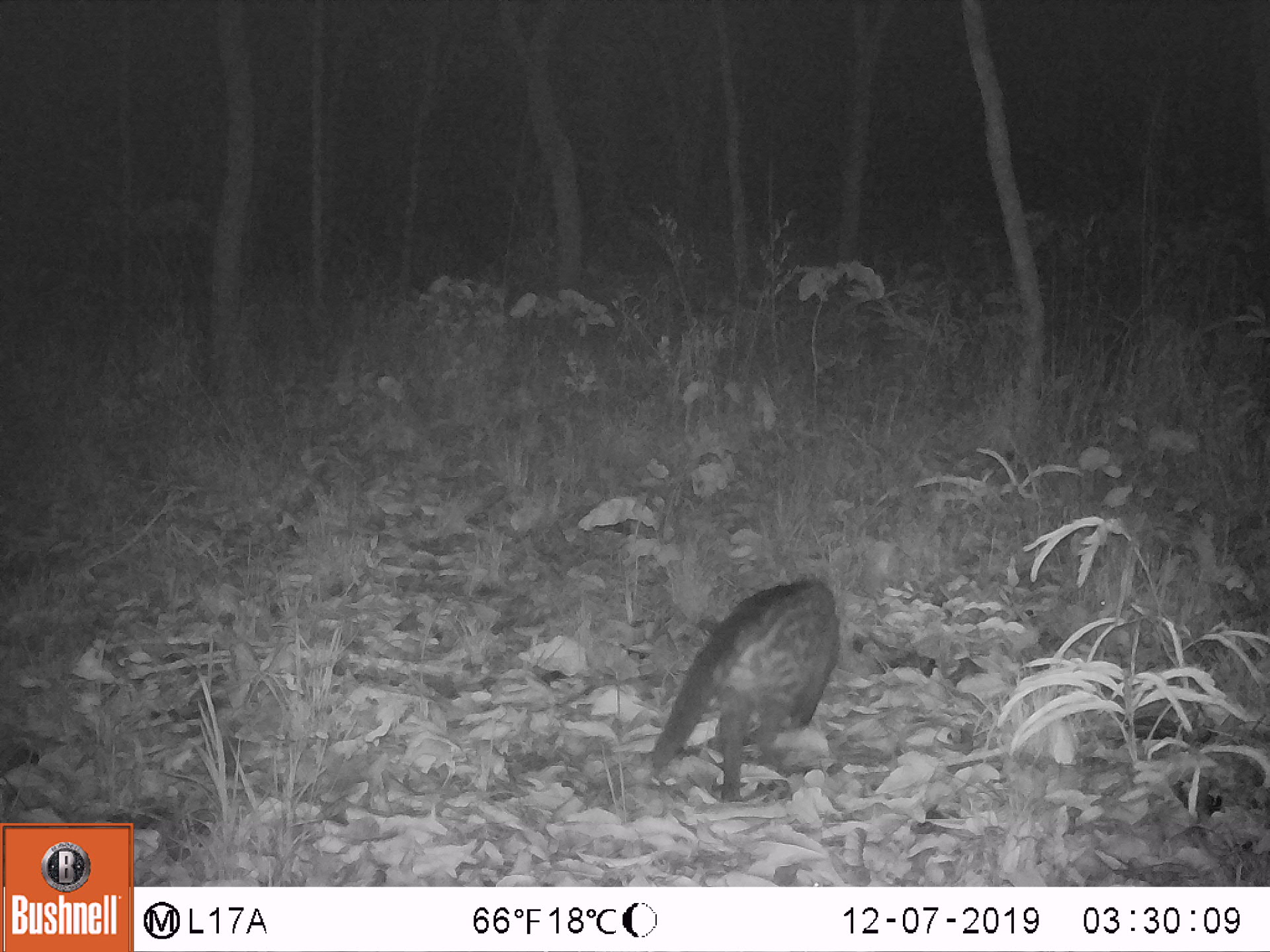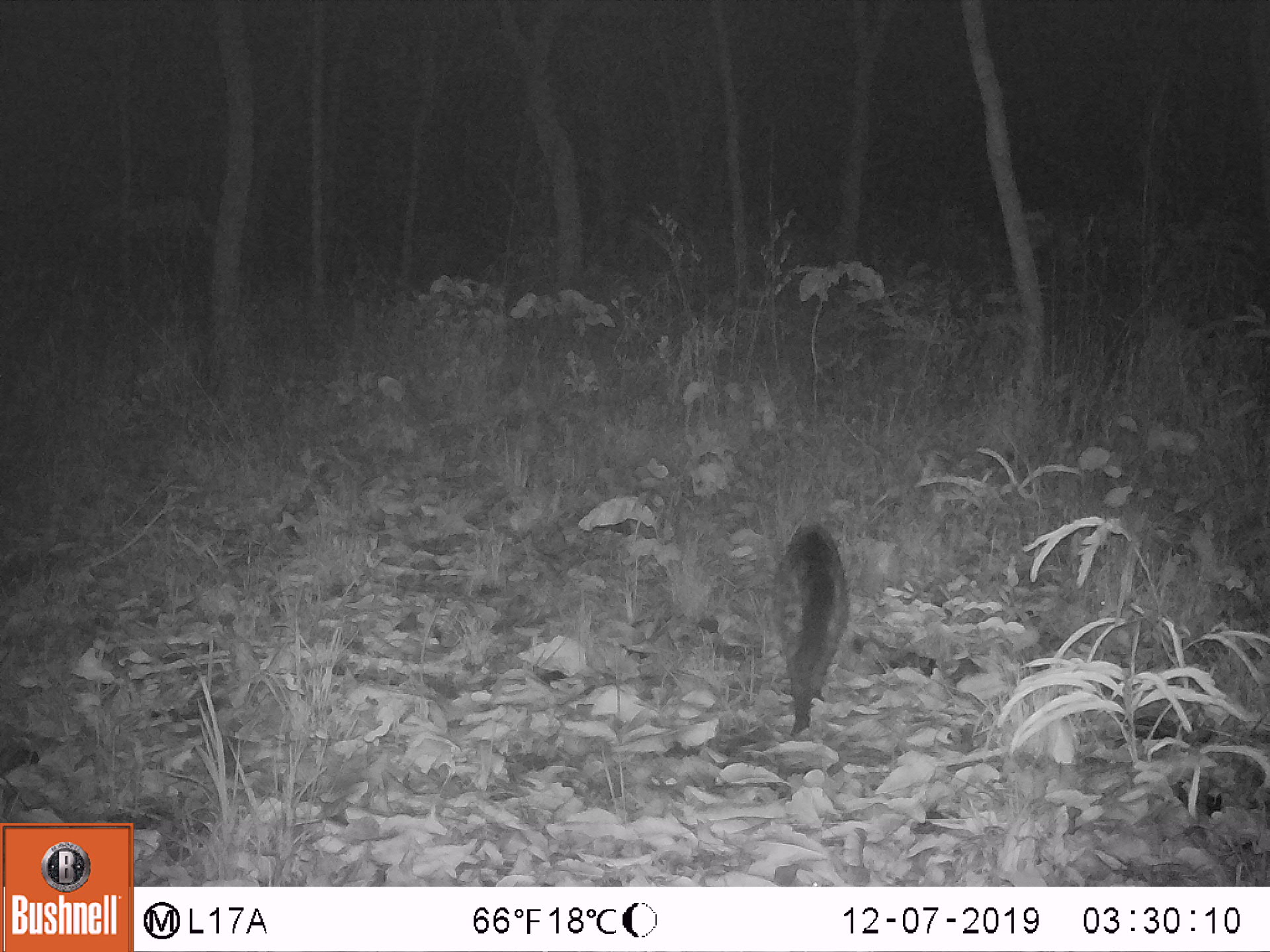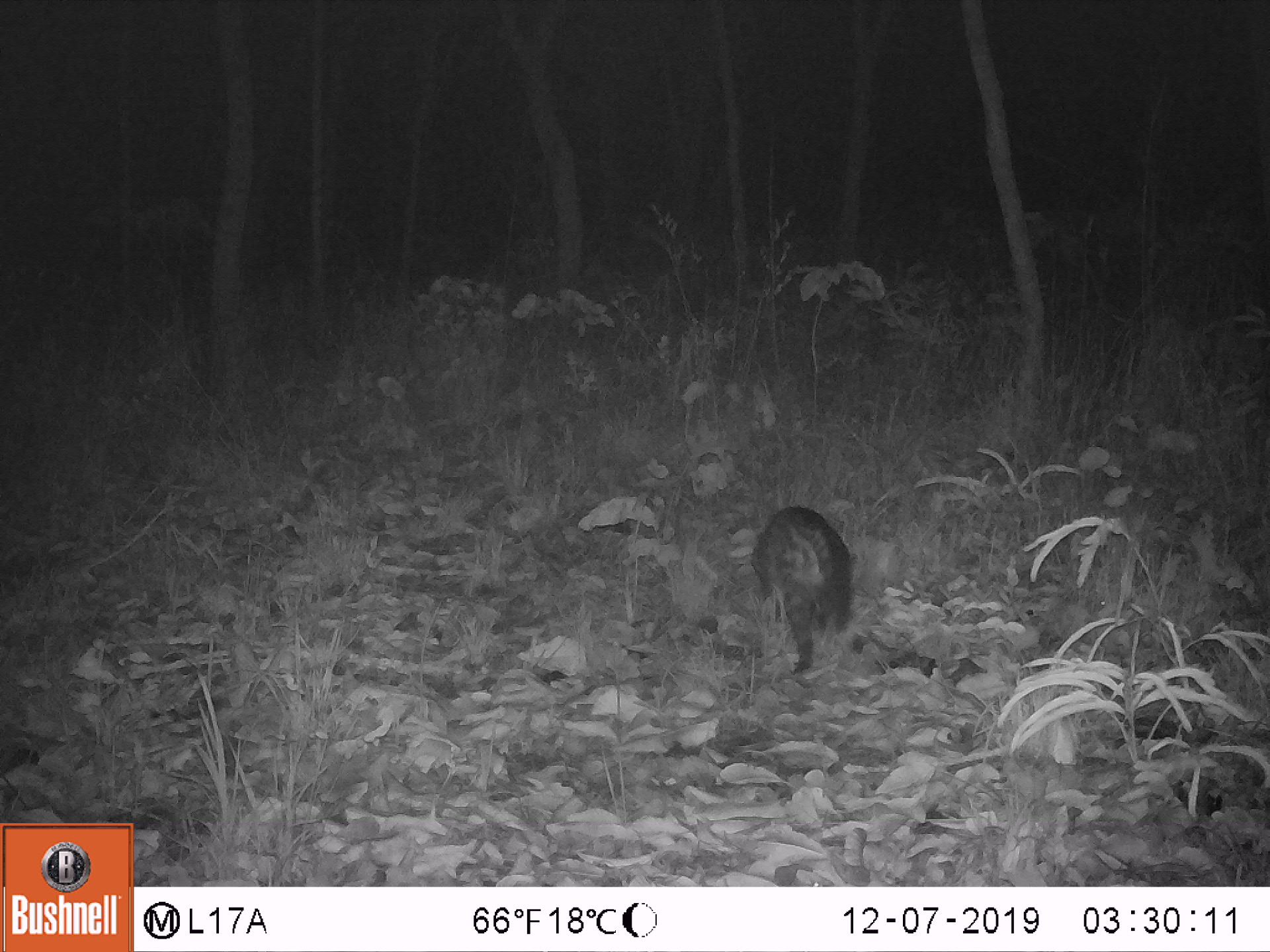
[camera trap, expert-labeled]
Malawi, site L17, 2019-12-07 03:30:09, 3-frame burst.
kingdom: Animalia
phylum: Chordata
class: Mammalia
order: Carnivora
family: Viverridae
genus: Civettictis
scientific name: Civettictis civetta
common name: african civet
African civet (Civettictis civetta), count 1.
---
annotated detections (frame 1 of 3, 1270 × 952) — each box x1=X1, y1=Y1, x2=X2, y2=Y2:
african civet: x1=634, y1=567, x2=851, y2=804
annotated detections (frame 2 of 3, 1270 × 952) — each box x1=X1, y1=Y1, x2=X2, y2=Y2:
african civet: x1=764, y1=517, x2=858, y2=730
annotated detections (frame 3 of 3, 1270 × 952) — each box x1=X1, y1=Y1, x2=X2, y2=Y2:
african civet: x1=738, y1=495, x2=862, y2=667